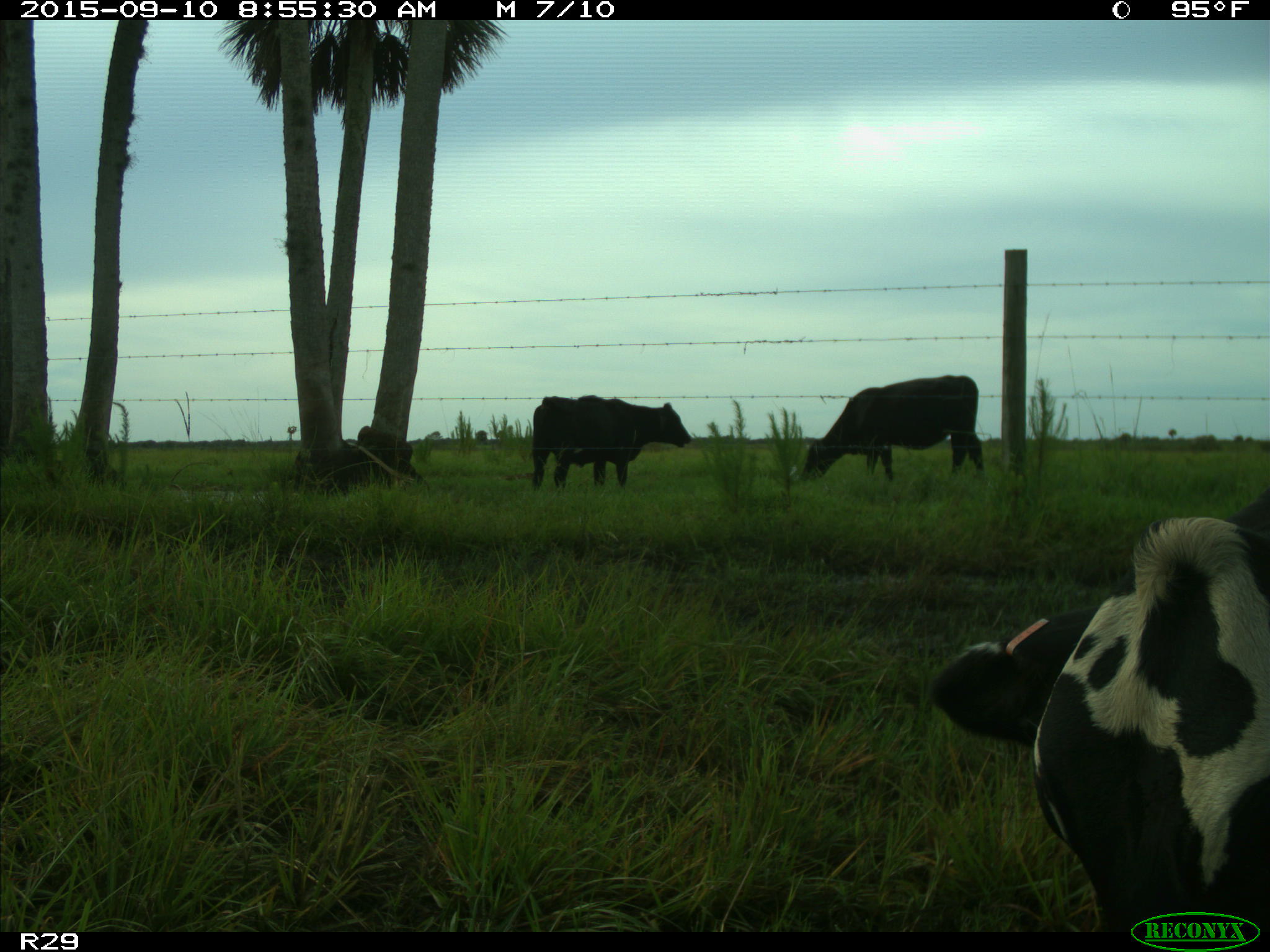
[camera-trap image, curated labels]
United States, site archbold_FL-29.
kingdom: Animalia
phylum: Chordata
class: Mammalia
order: Artiodactyla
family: Bovidae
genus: Bos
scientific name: Bos taurus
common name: domestic cow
Bos taurus (domestic cow).